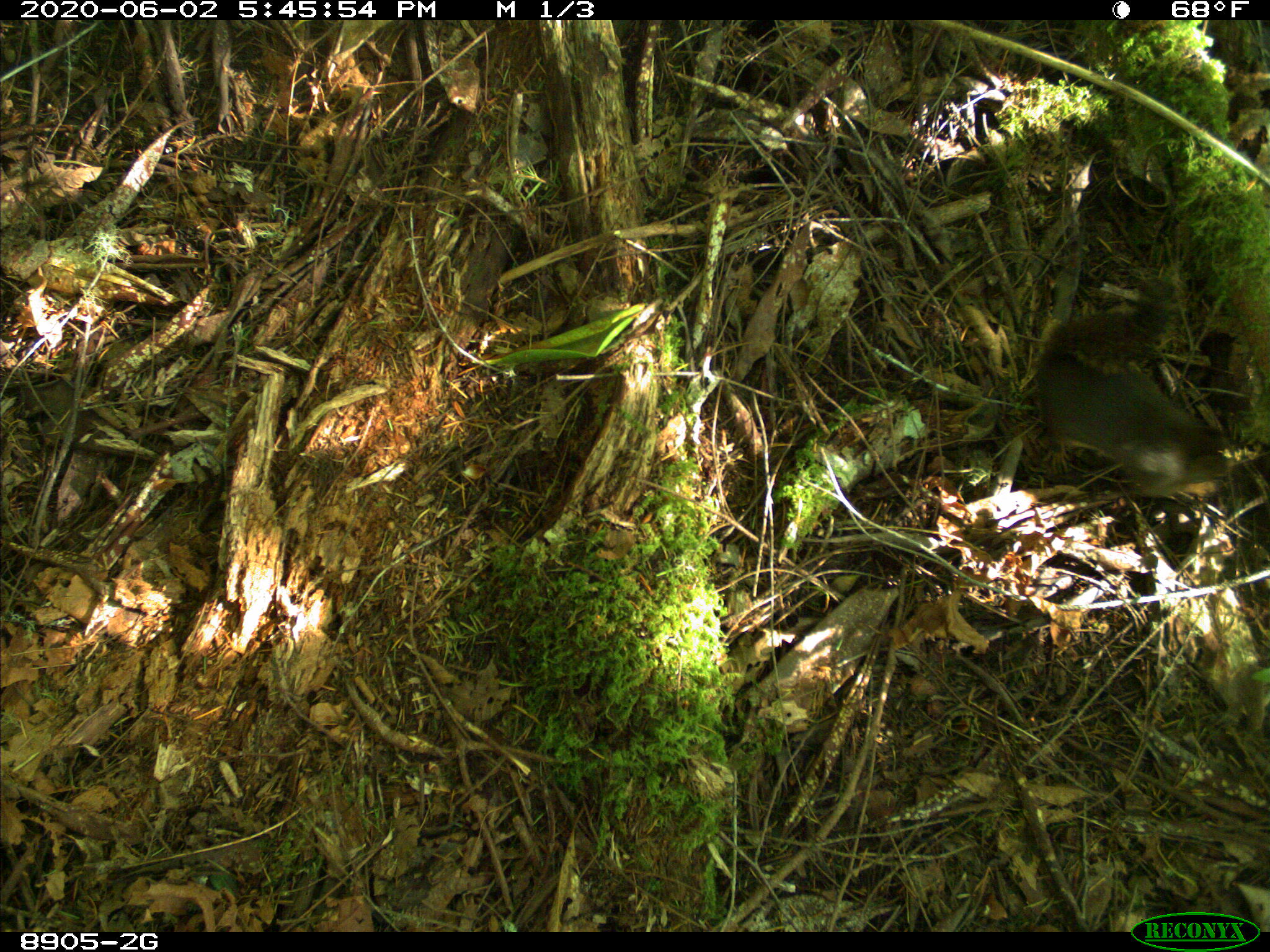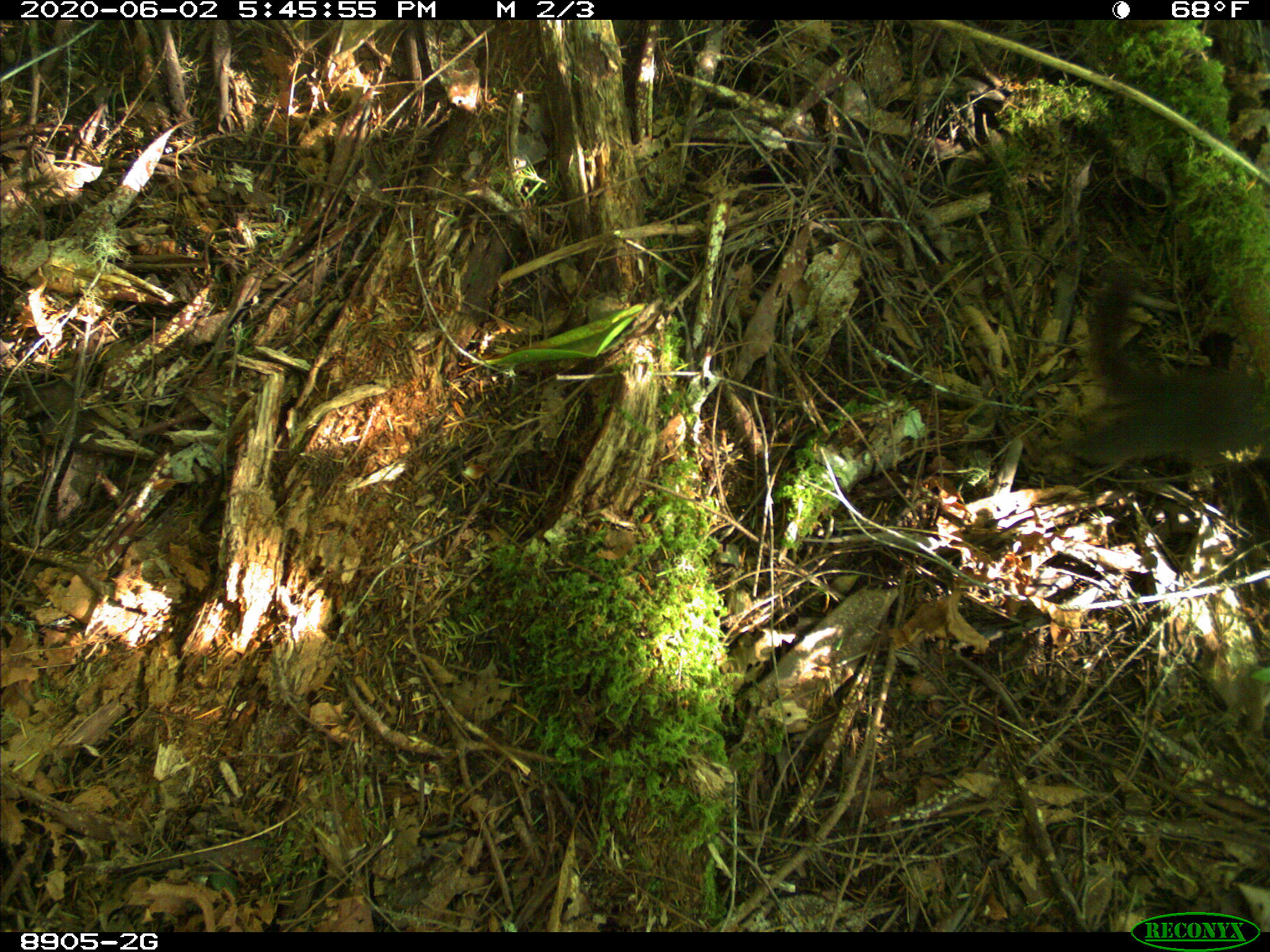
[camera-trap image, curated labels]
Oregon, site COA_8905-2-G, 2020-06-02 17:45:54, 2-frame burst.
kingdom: Animalia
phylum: Chordata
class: Mammalia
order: Rodentia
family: Sciuridae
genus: Tamiasciurus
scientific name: Tamiasciurus douglasii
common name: douglas squirrel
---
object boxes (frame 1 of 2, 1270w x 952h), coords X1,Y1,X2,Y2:
douglas squirrel: 1039,287,1222,498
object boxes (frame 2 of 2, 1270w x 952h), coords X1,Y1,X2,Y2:
douglas squirrel: 1055,359,1269,490